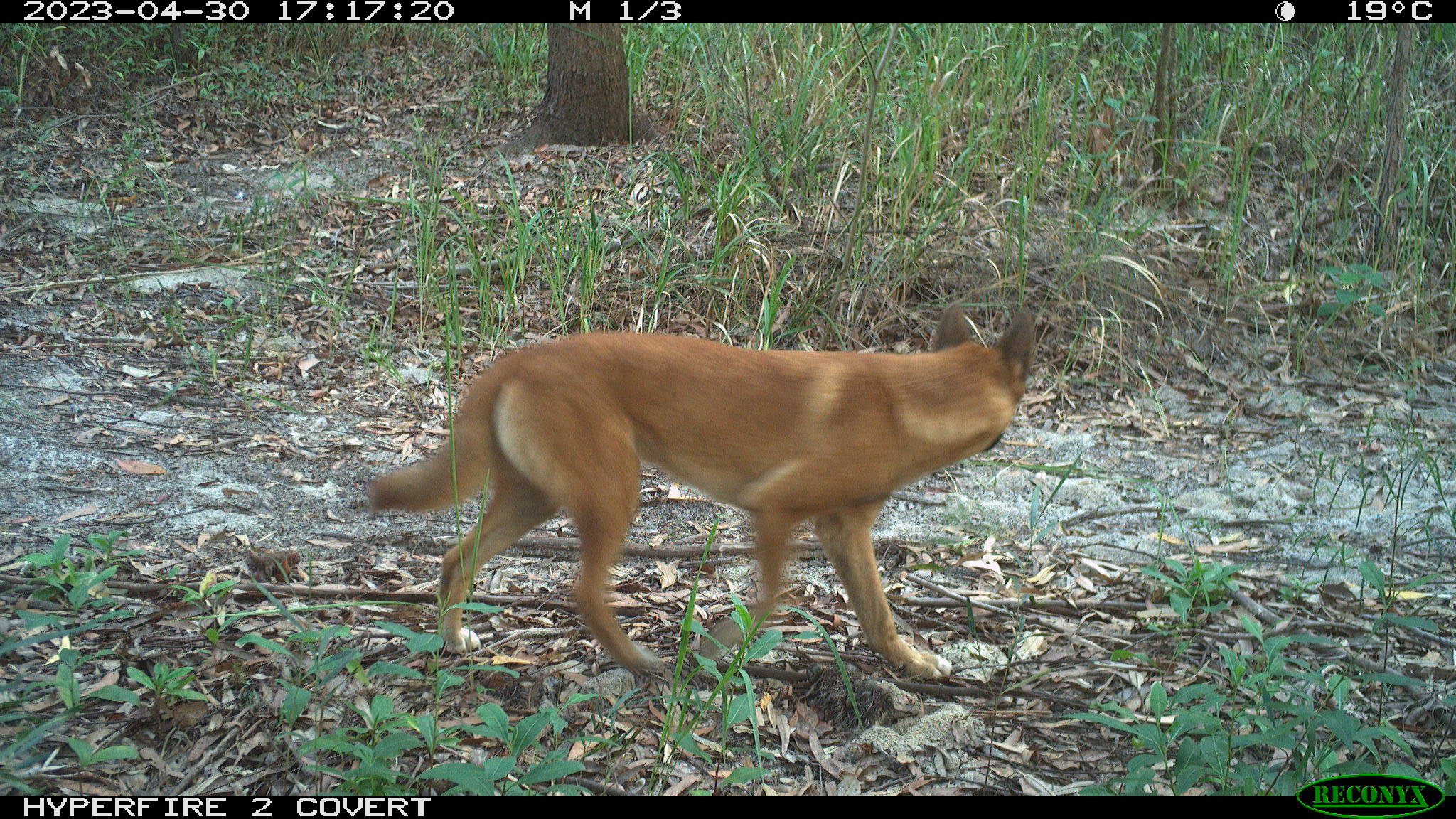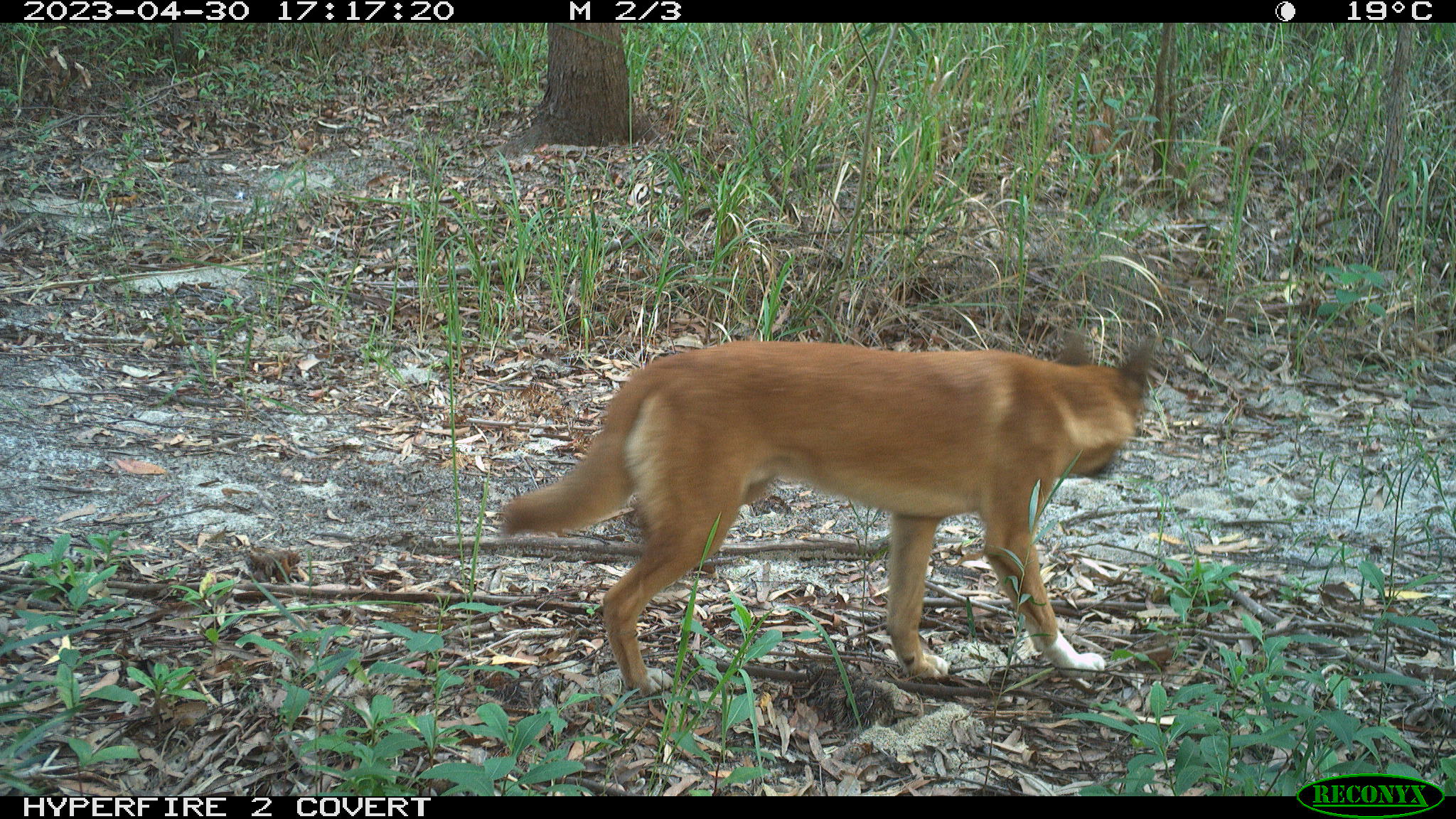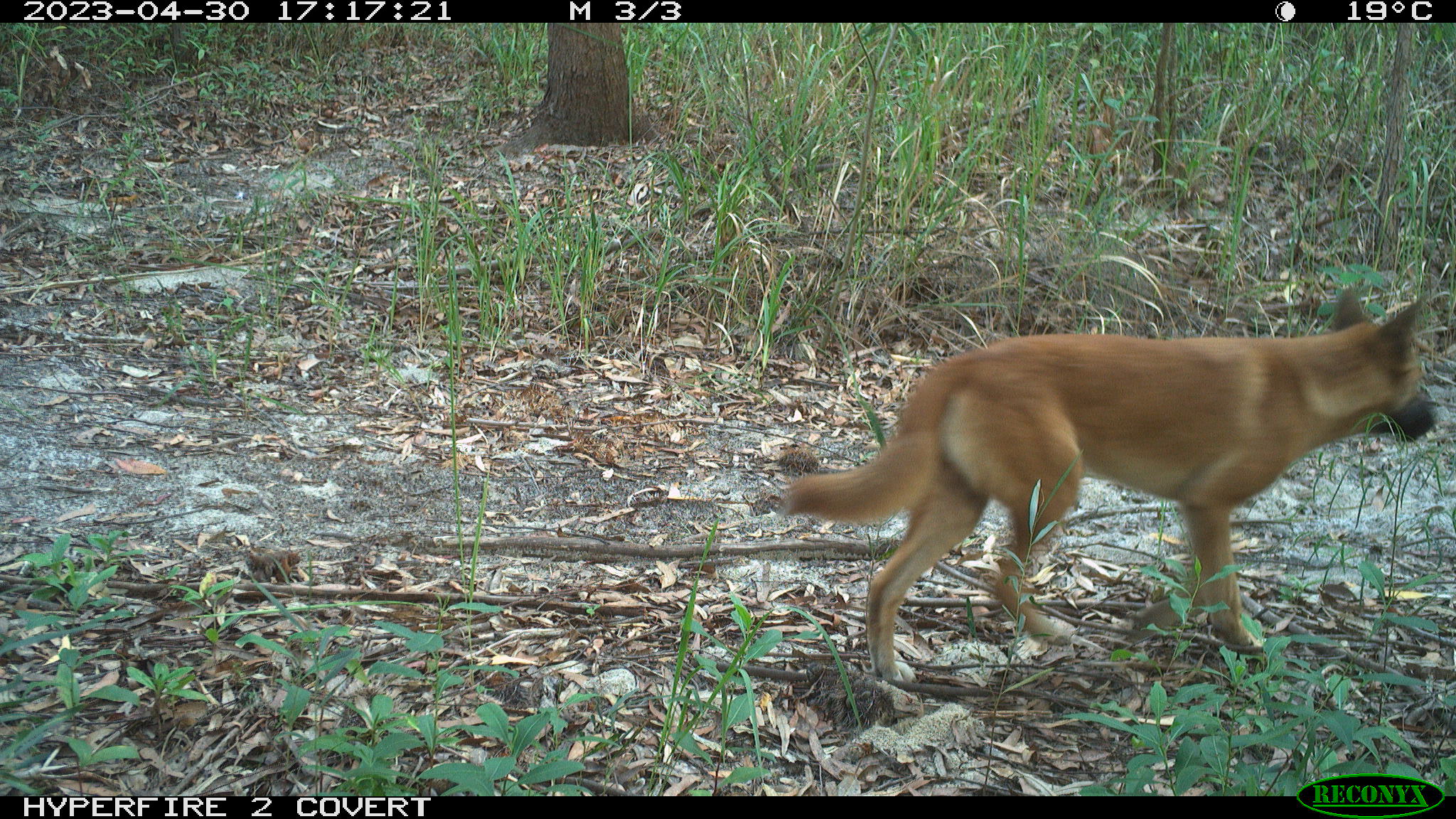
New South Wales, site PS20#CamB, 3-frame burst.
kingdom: Animalia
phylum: Chordata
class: Mammalia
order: Carnivora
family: Canidae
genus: Canis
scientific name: Canis familiaris dingo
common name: dingo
Dingo (Canis familiaris dingo).